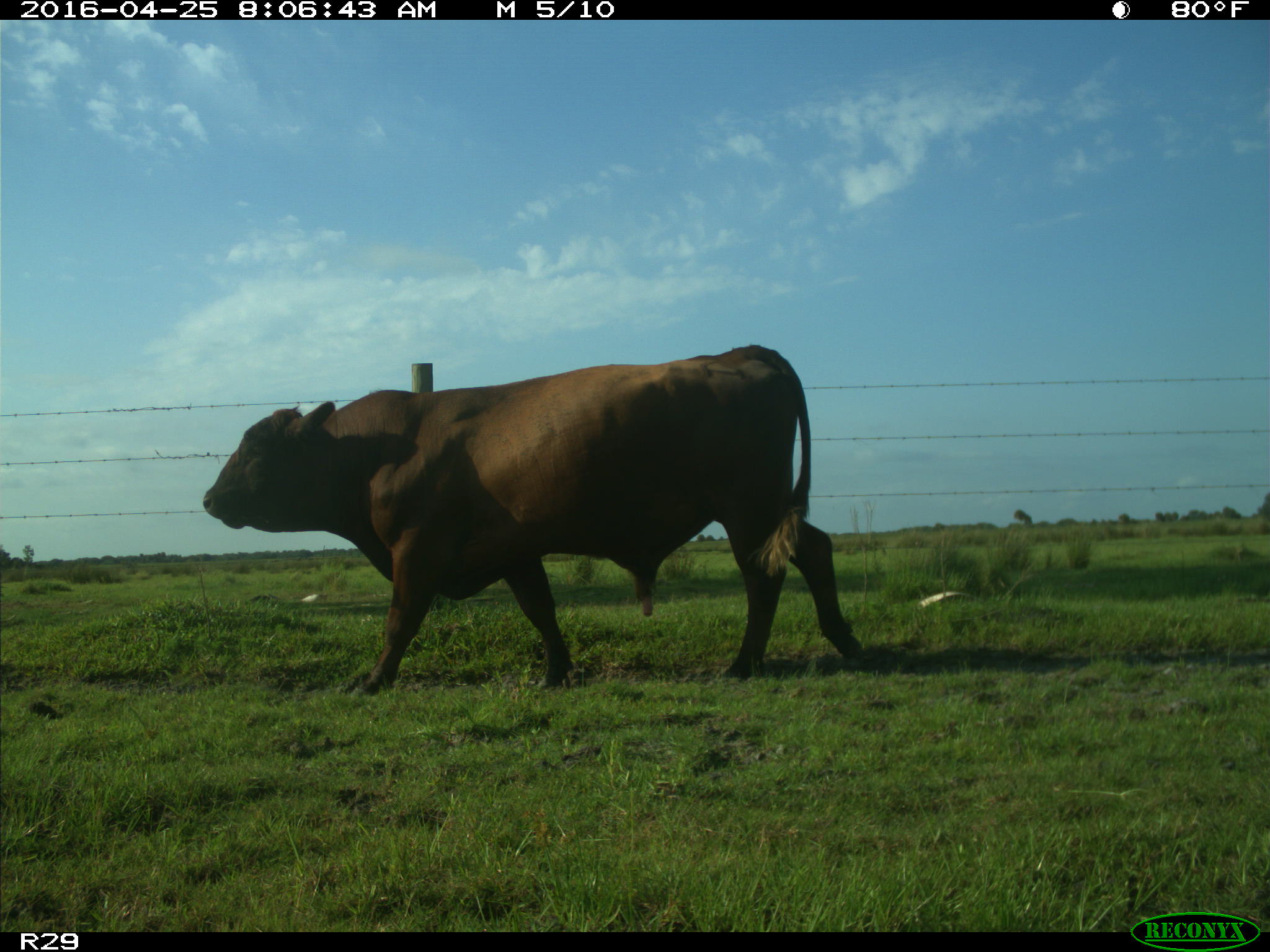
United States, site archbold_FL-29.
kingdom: Animalia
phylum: Chordata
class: Mammalia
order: Artiodactyla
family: Bovidae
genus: Bos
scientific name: Bos taurus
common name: domestic cow